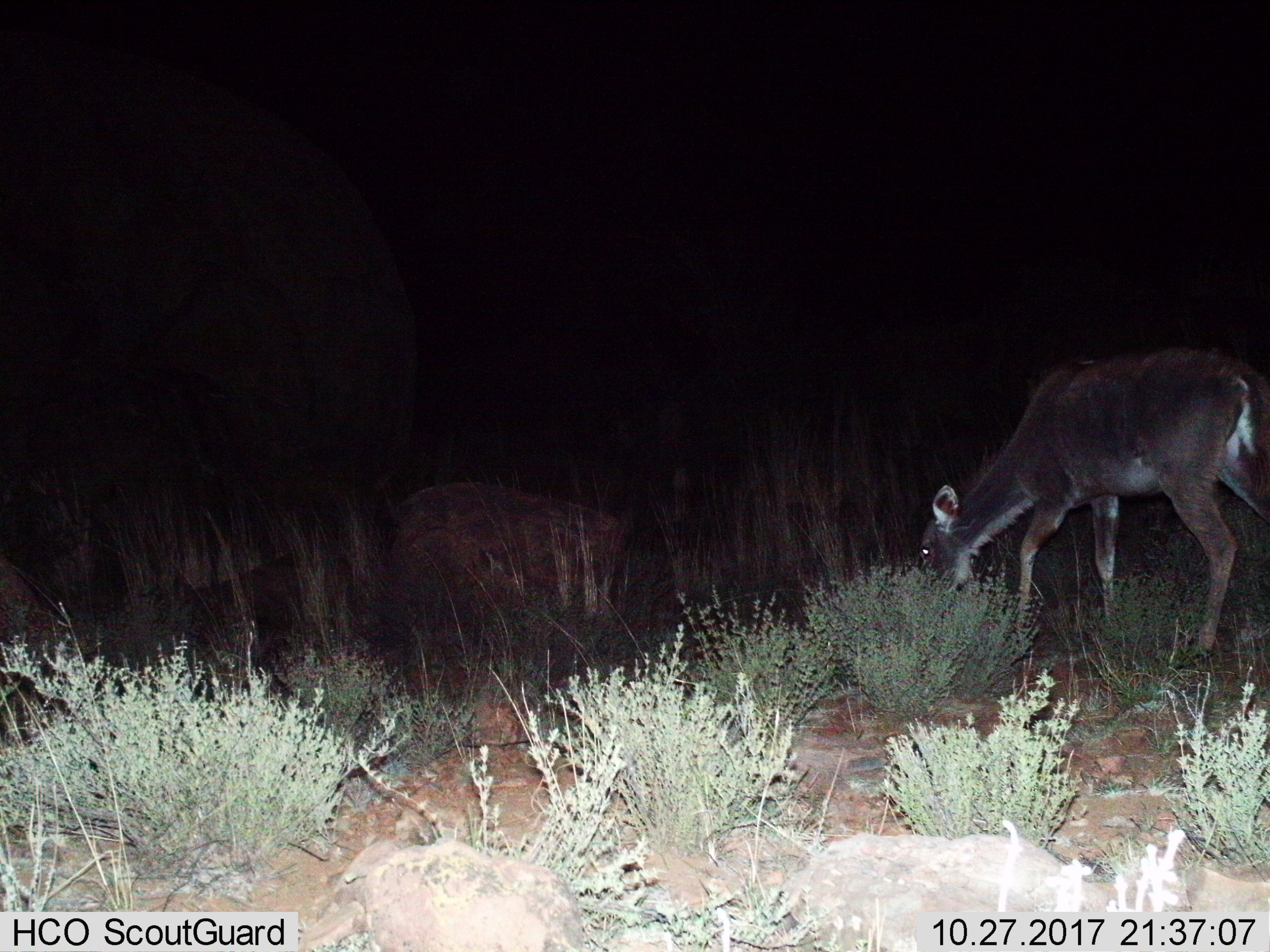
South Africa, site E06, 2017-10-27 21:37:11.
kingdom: Animalia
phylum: Chordata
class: Mammalia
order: Artiodactyla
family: Bovidae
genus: Tragelaphus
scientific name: Tragelaphus strepsiceros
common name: greater kudu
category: kudu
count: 1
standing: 0%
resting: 0%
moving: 33%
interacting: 0%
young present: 0%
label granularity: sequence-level